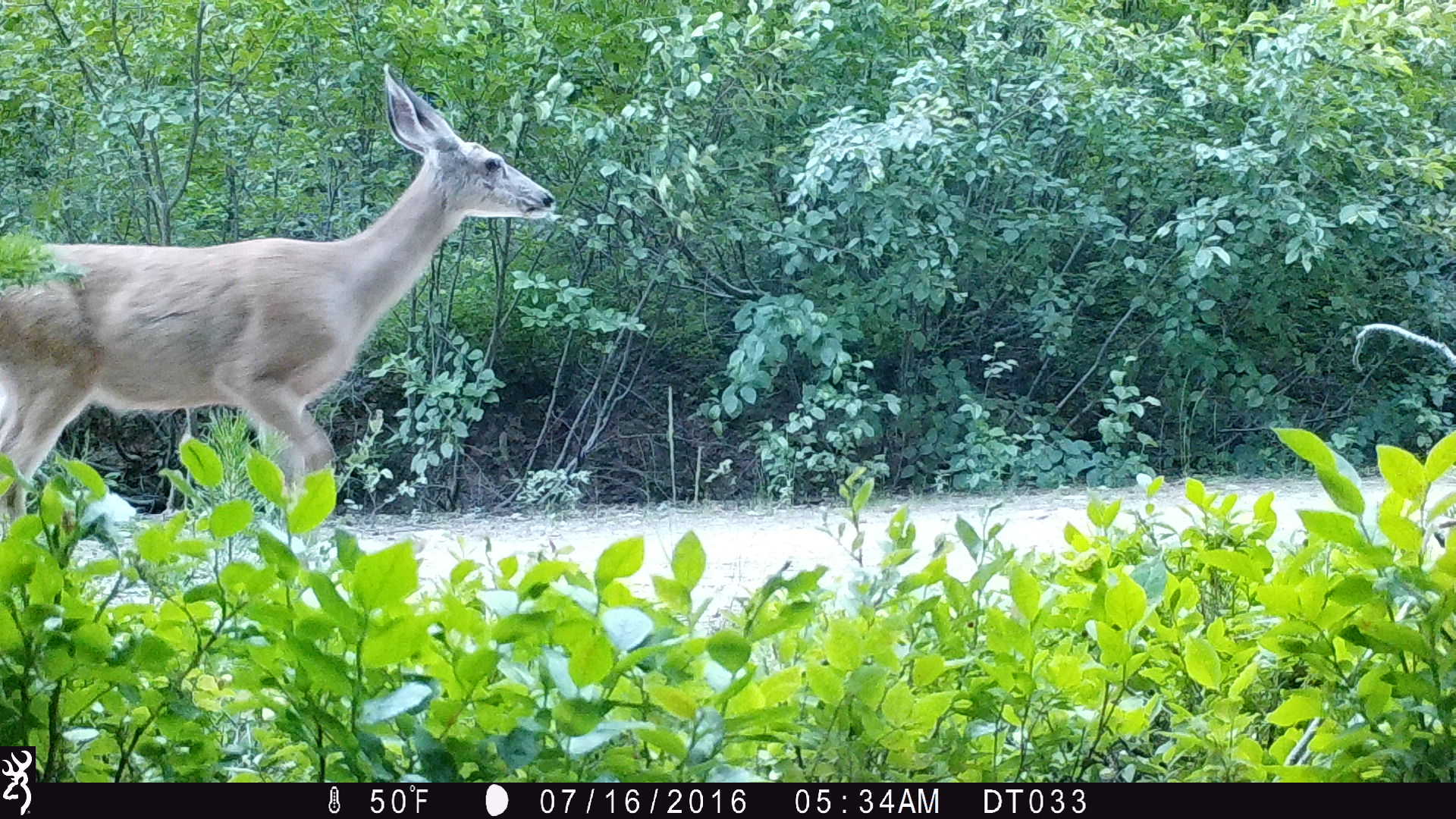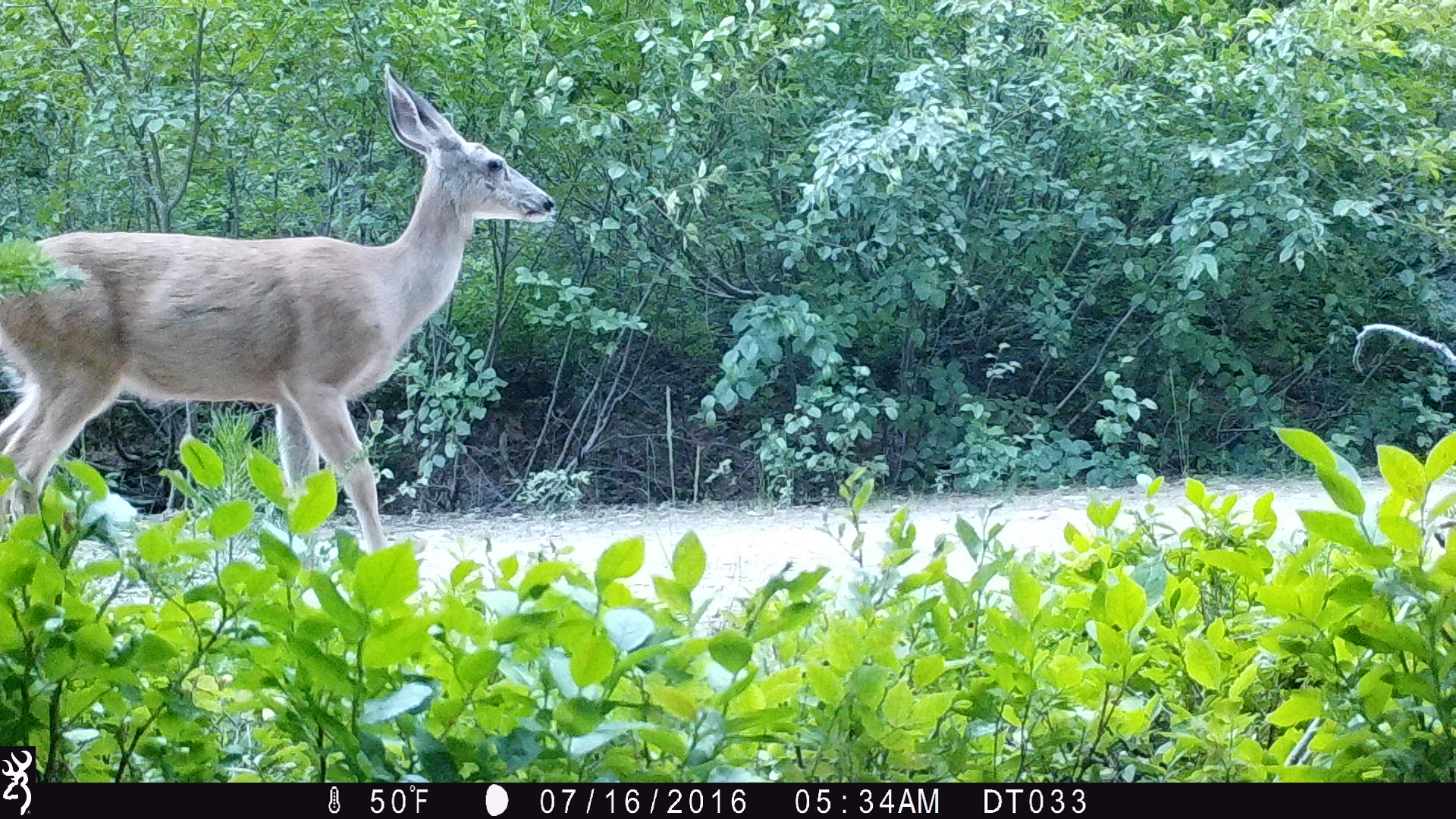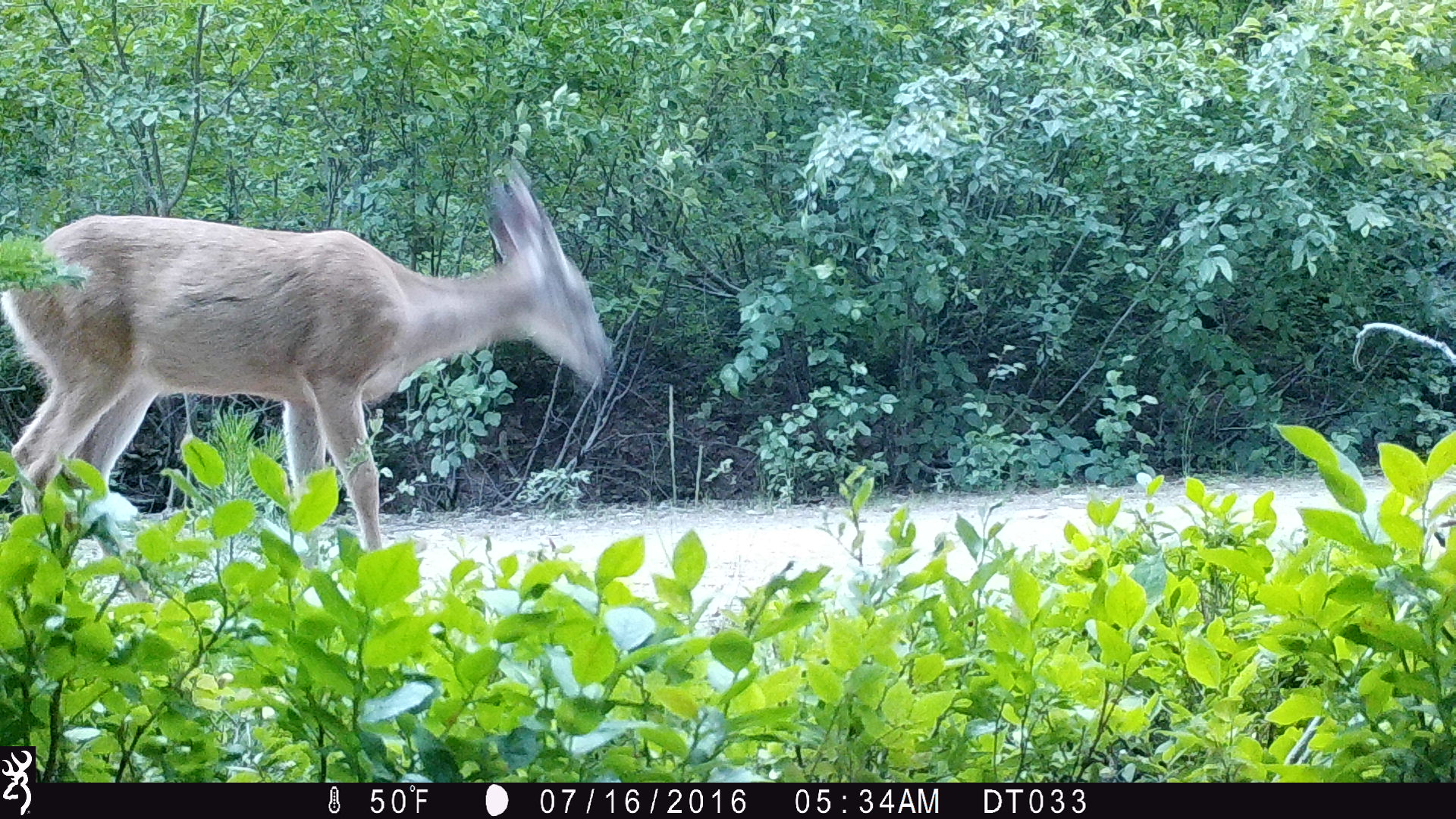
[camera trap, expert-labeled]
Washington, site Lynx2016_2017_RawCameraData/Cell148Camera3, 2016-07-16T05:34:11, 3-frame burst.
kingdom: Animalia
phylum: Chordata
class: Mammalia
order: Artiodactyla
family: Cervidae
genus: Odocoileus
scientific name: Odocoileus hemionus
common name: mule deer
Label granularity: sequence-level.